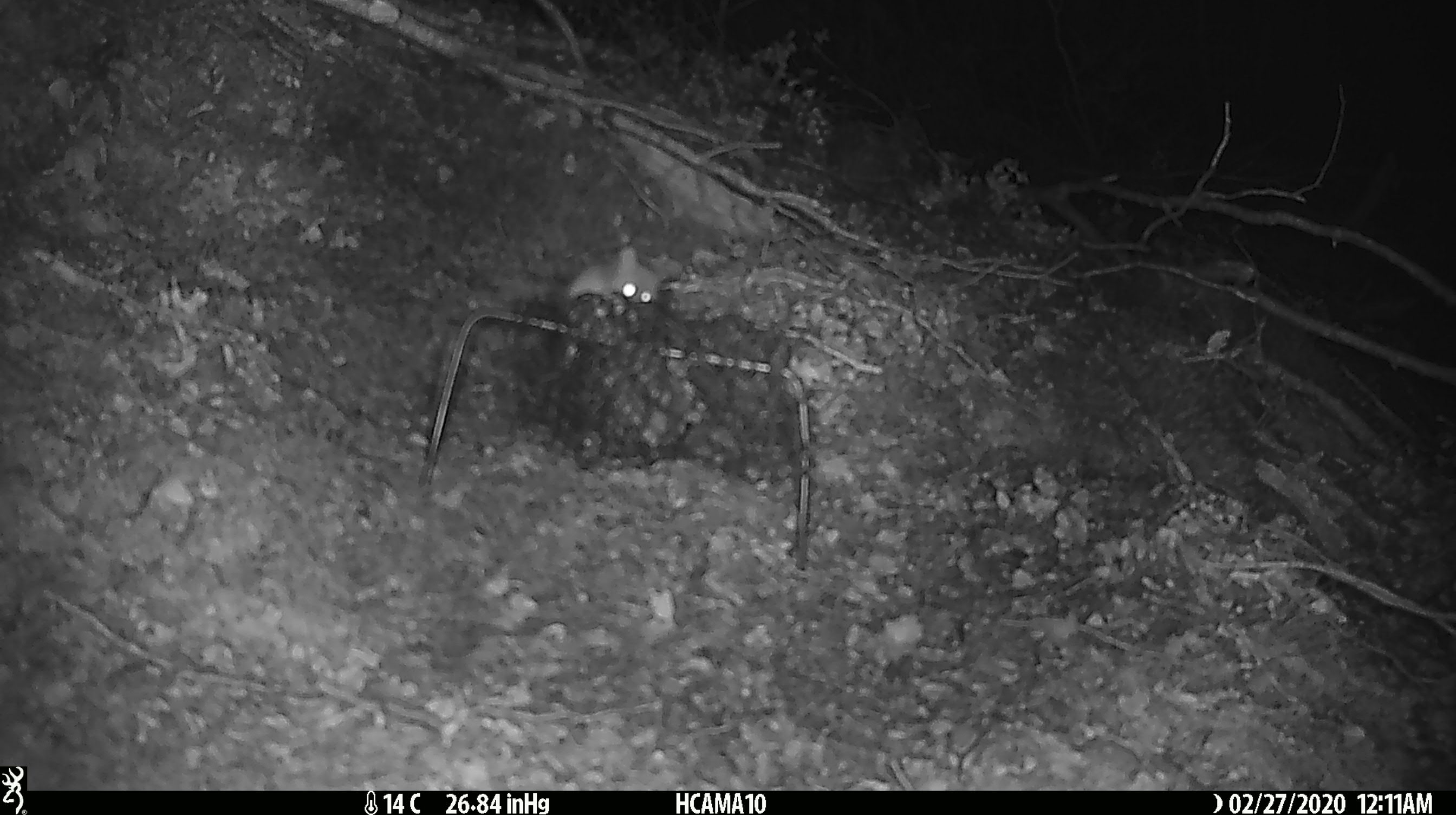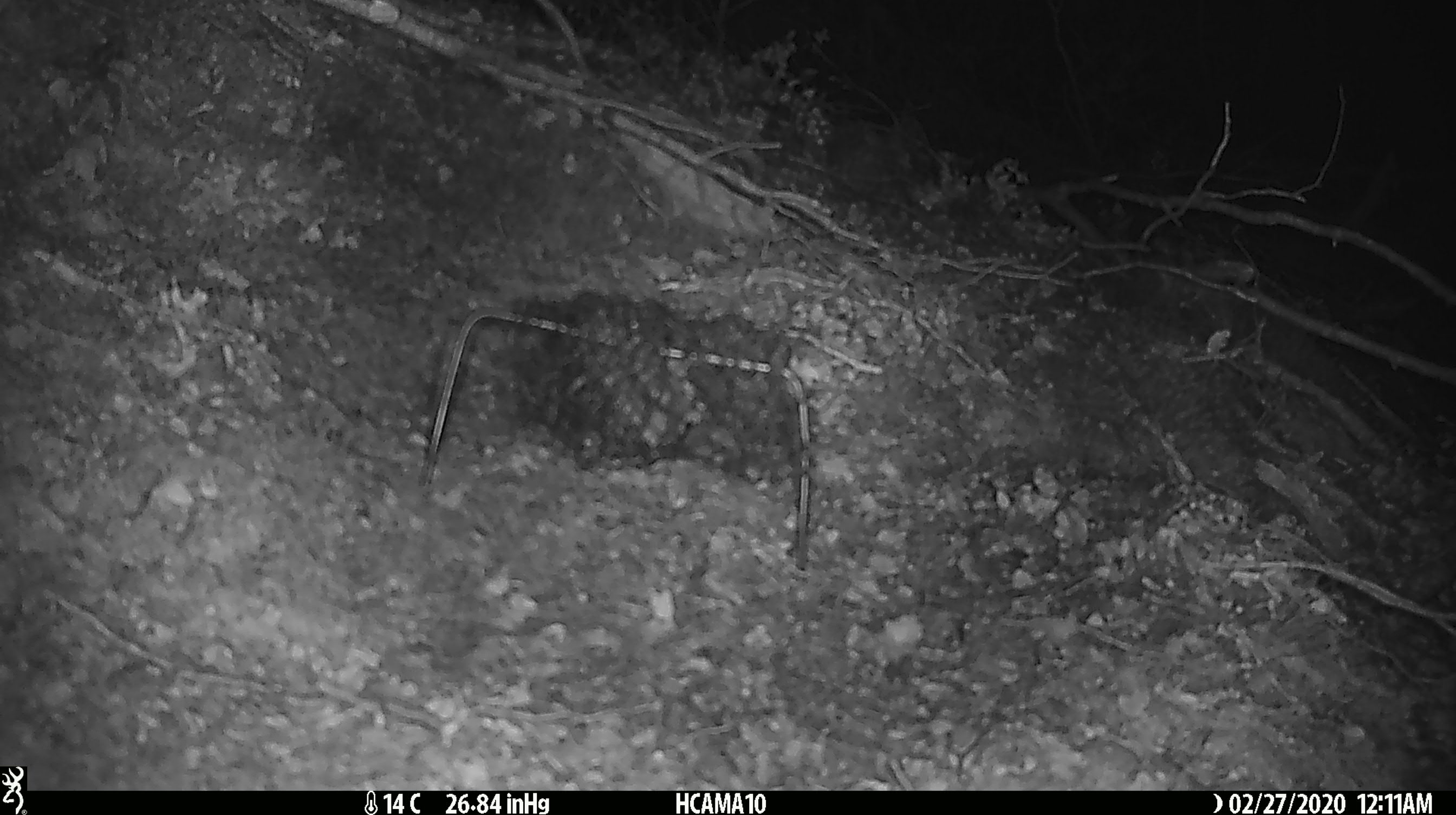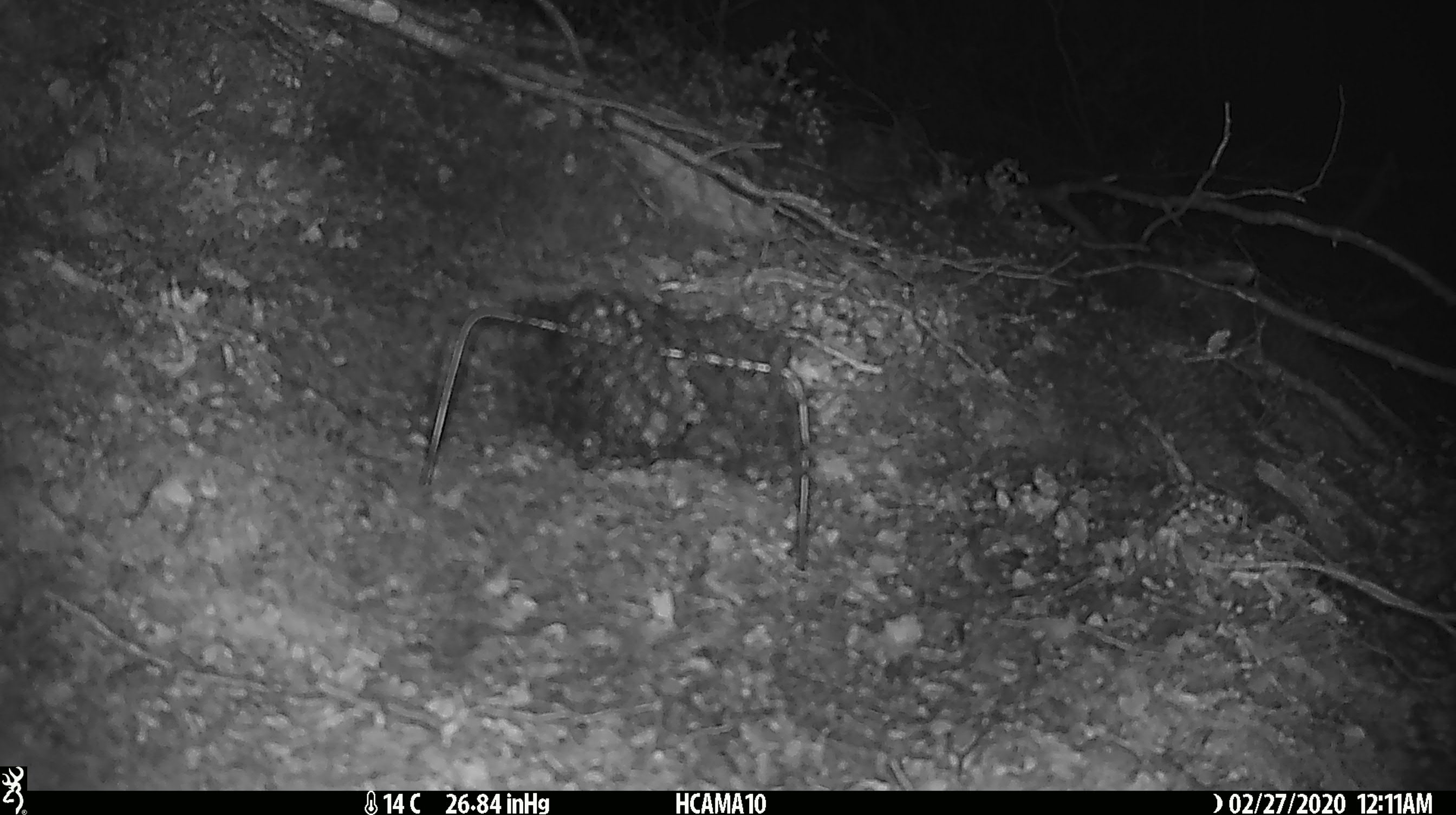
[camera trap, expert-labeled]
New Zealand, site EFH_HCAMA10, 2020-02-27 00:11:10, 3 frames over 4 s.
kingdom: Animalia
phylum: Chordata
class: Mammalia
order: Rodentia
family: Muridae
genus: Mus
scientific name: Mus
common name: mouse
Mouse (Mus).